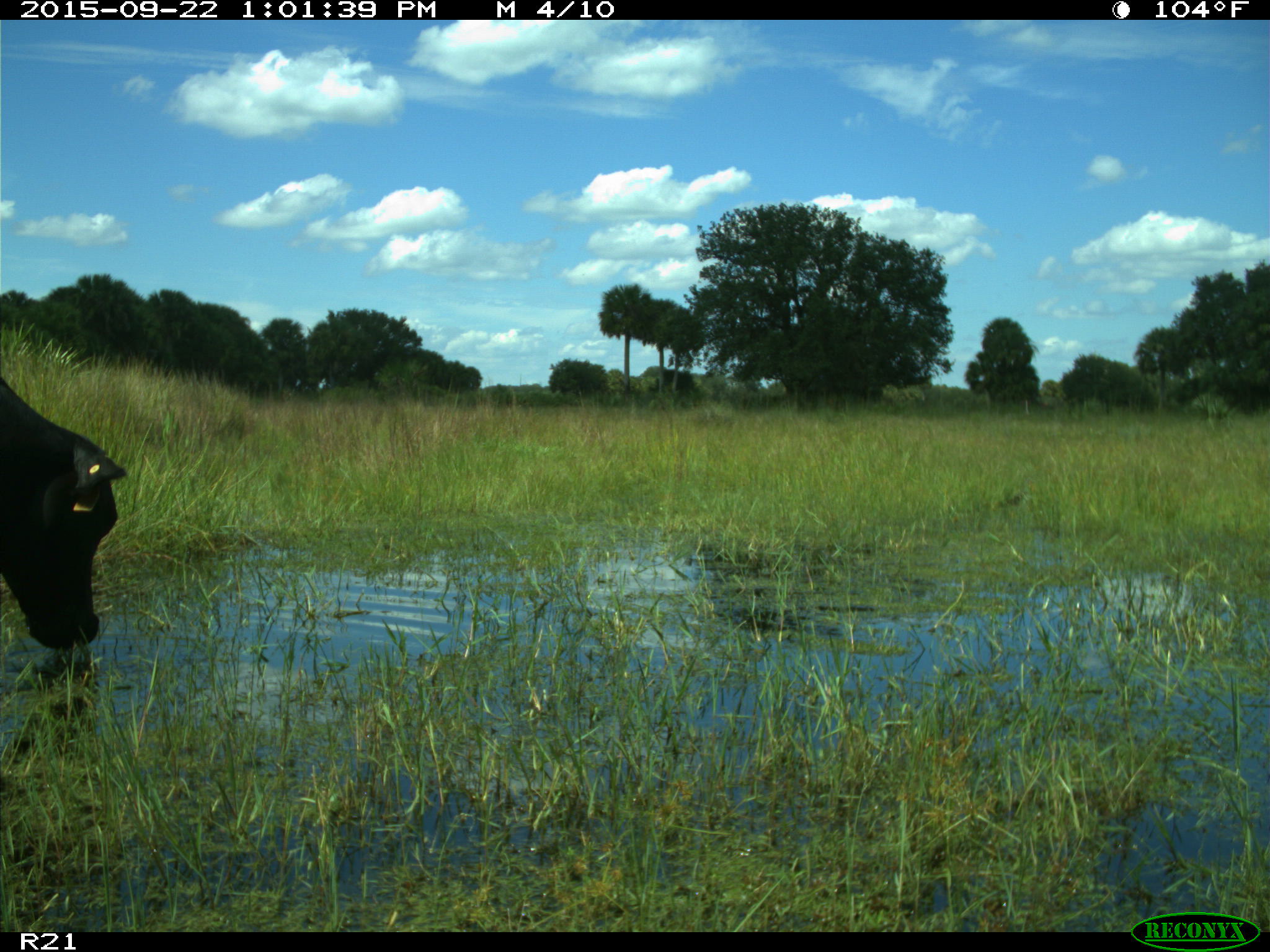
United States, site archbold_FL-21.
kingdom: Animalia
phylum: Chordata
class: Mammalia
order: Artiodactyla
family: Bovidae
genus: Bos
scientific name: Bos taurus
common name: domestic cow